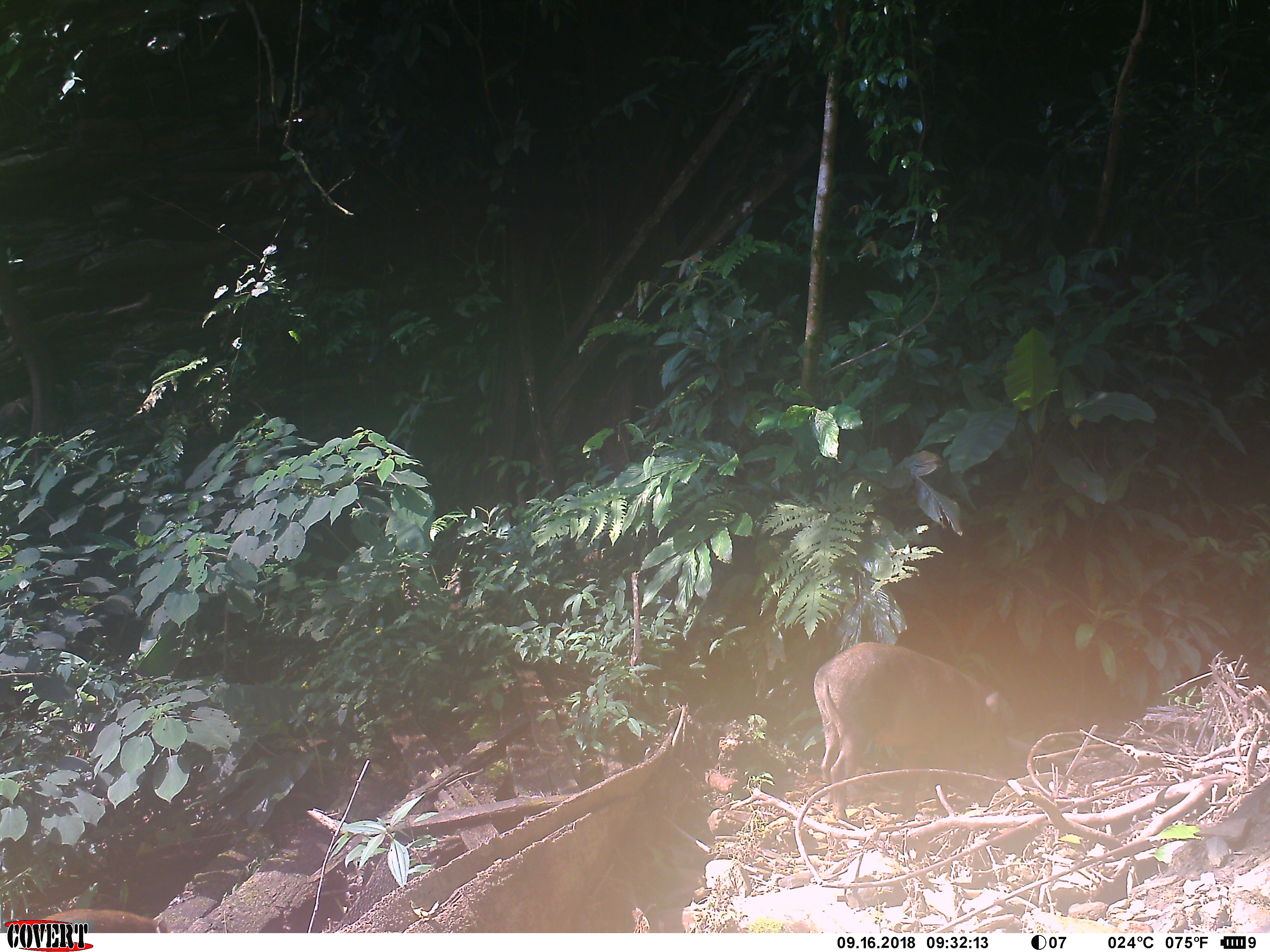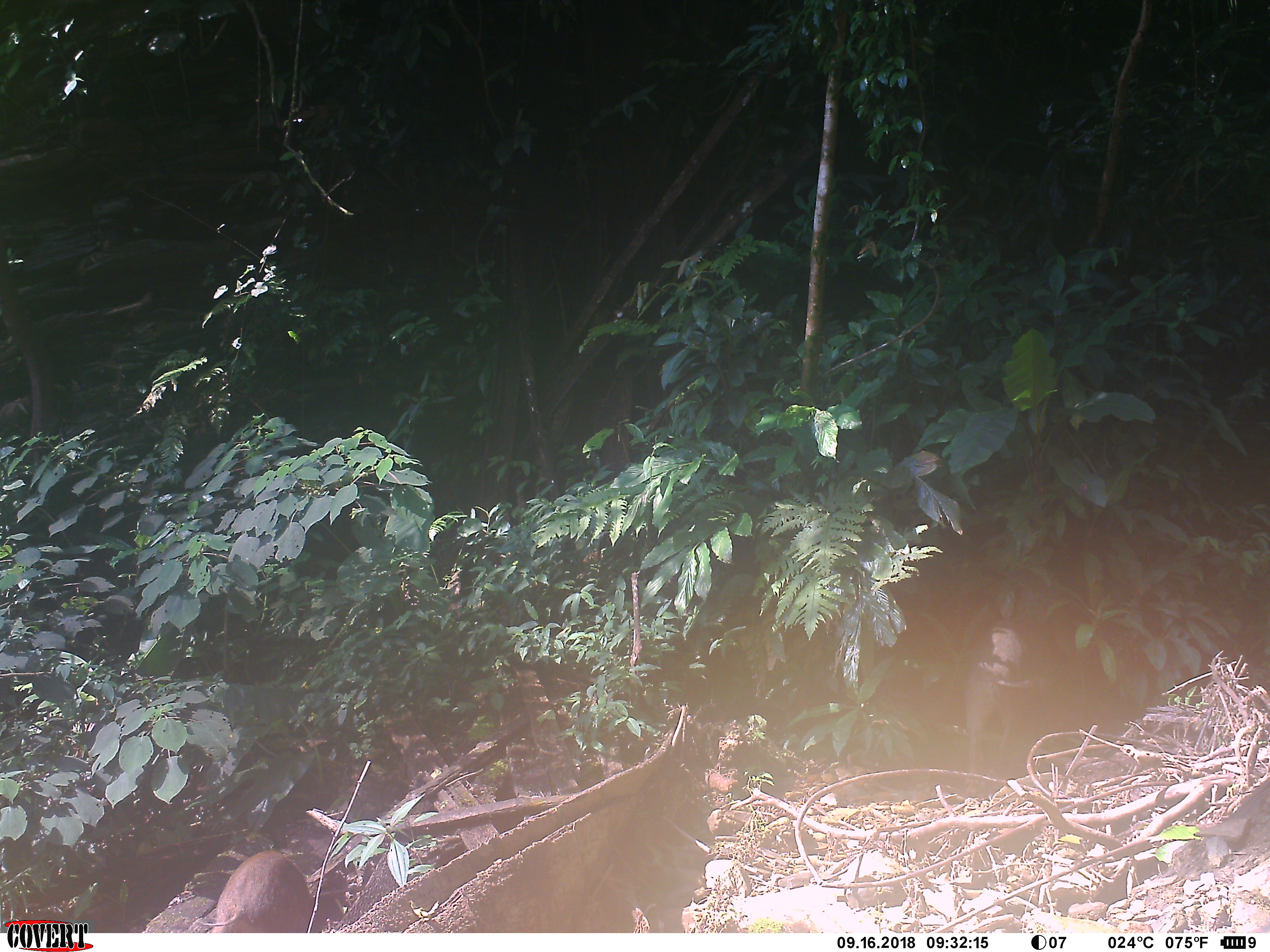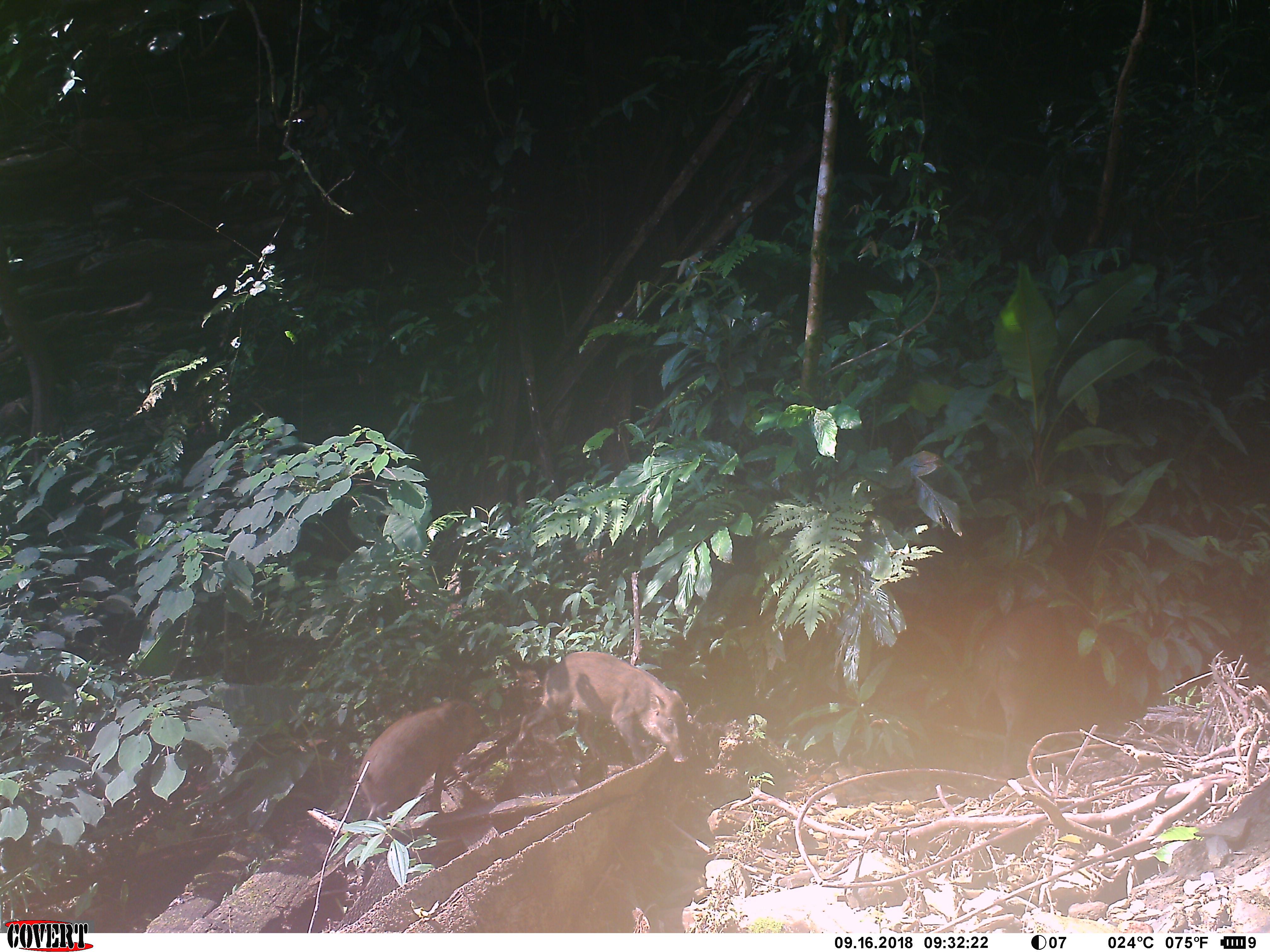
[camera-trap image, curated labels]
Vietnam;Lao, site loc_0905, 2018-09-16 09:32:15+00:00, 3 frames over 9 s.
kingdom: Animalia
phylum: Chordata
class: Mammalia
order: Artiodactyla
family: Suidae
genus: Sus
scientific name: Sus scrofa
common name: eurasian wild pig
Eurasian wild pig (Sus scrofa). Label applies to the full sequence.